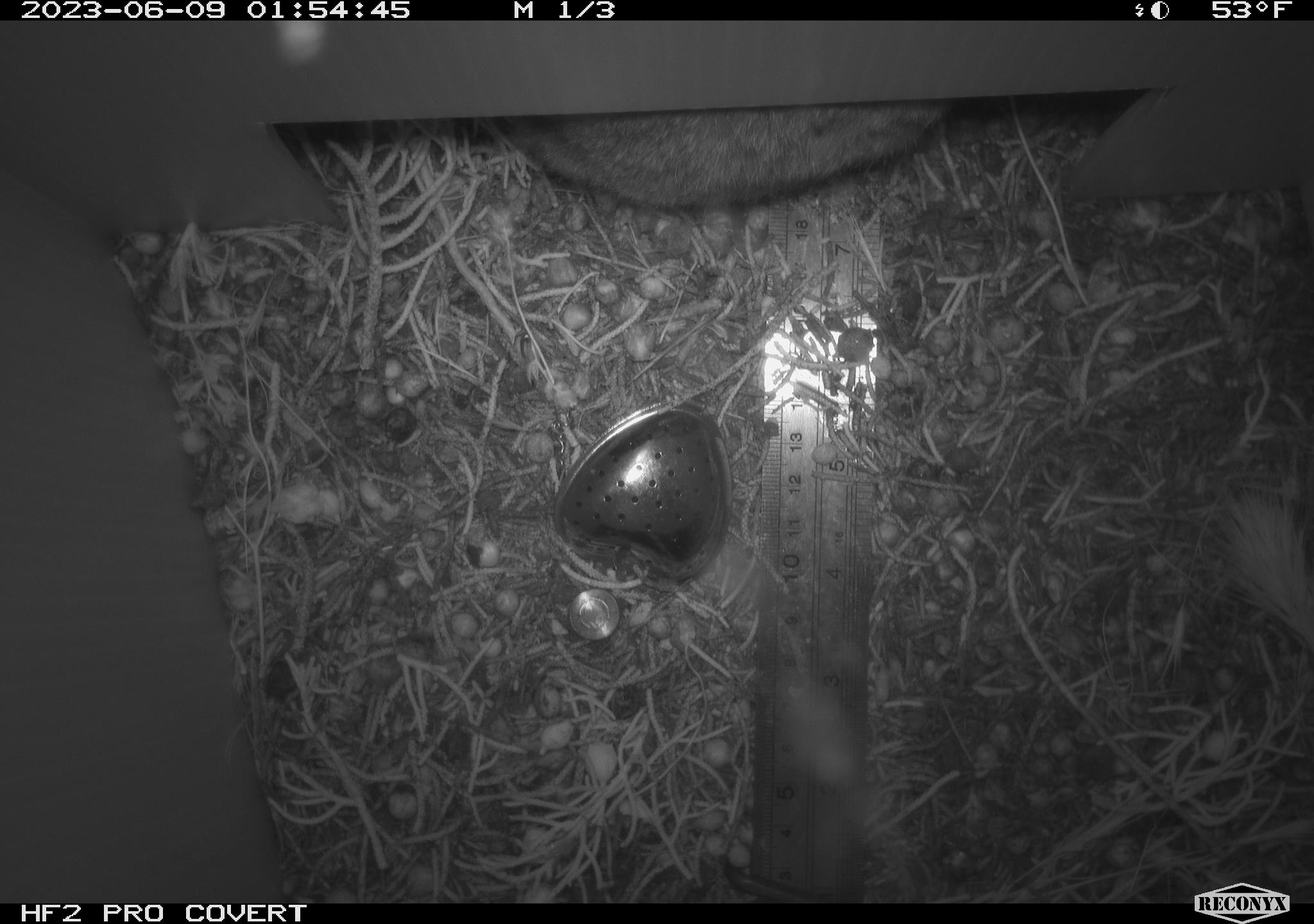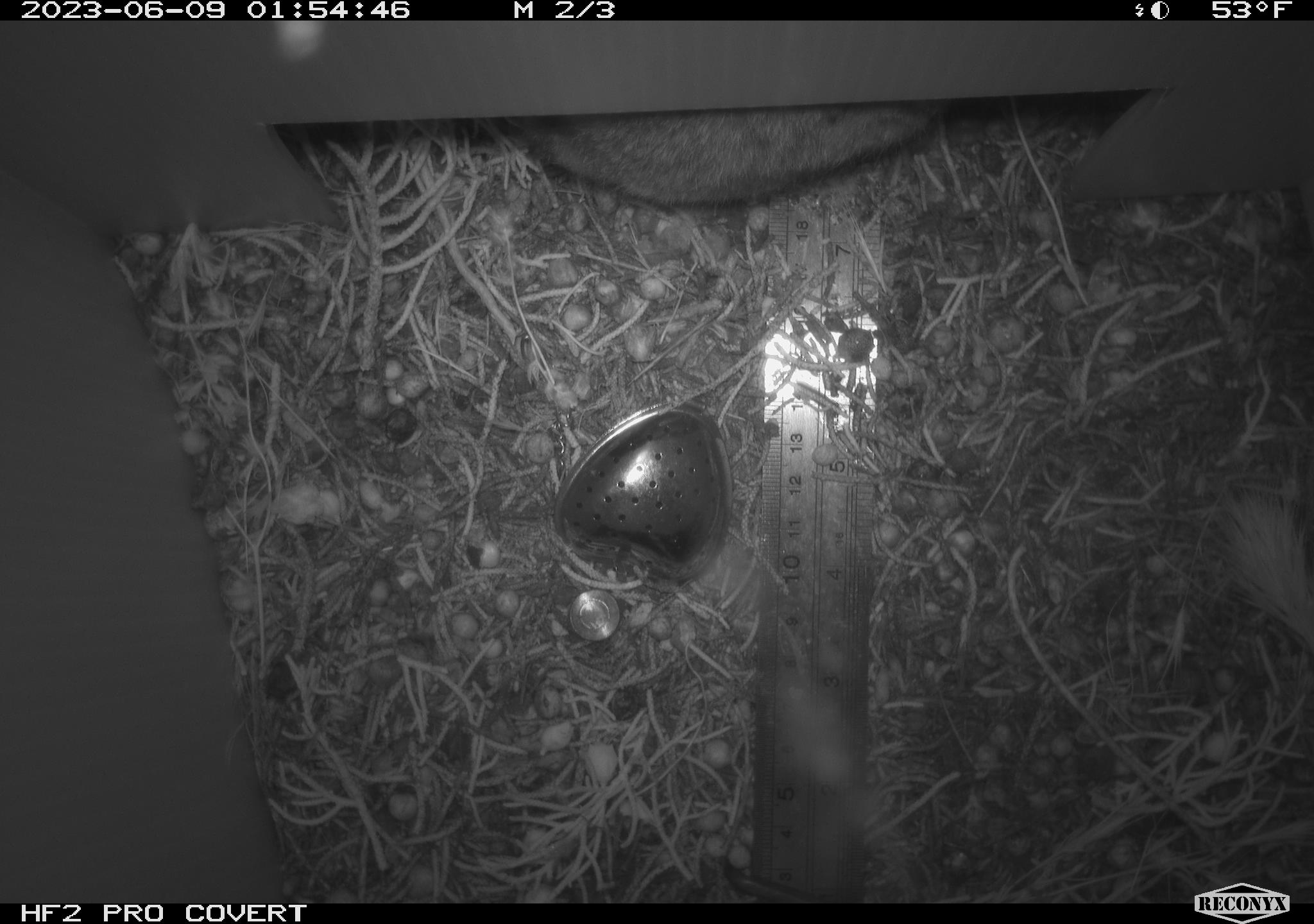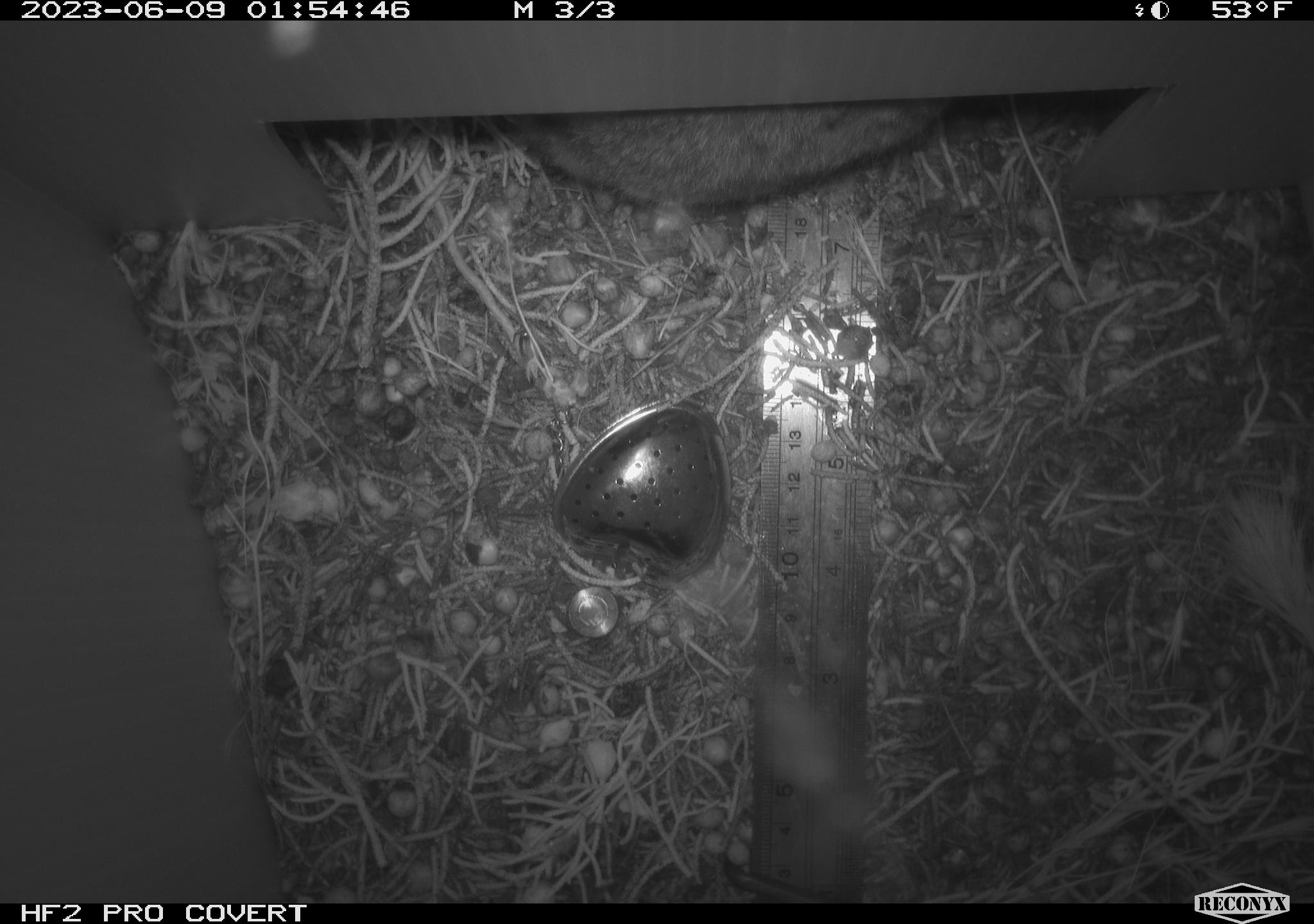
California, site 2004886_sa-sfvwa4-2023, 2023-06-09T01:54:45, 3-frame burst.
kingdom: Animalia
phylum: Chordata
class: Mammalia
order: Lagomorpha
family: Leporidae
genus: Sylvilagus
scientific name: Sylvilagus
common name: cottontail rabbits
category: sylvilagus species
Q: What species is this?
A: Sylvilagus species (cottontail rabbits) (Sylvilagus).